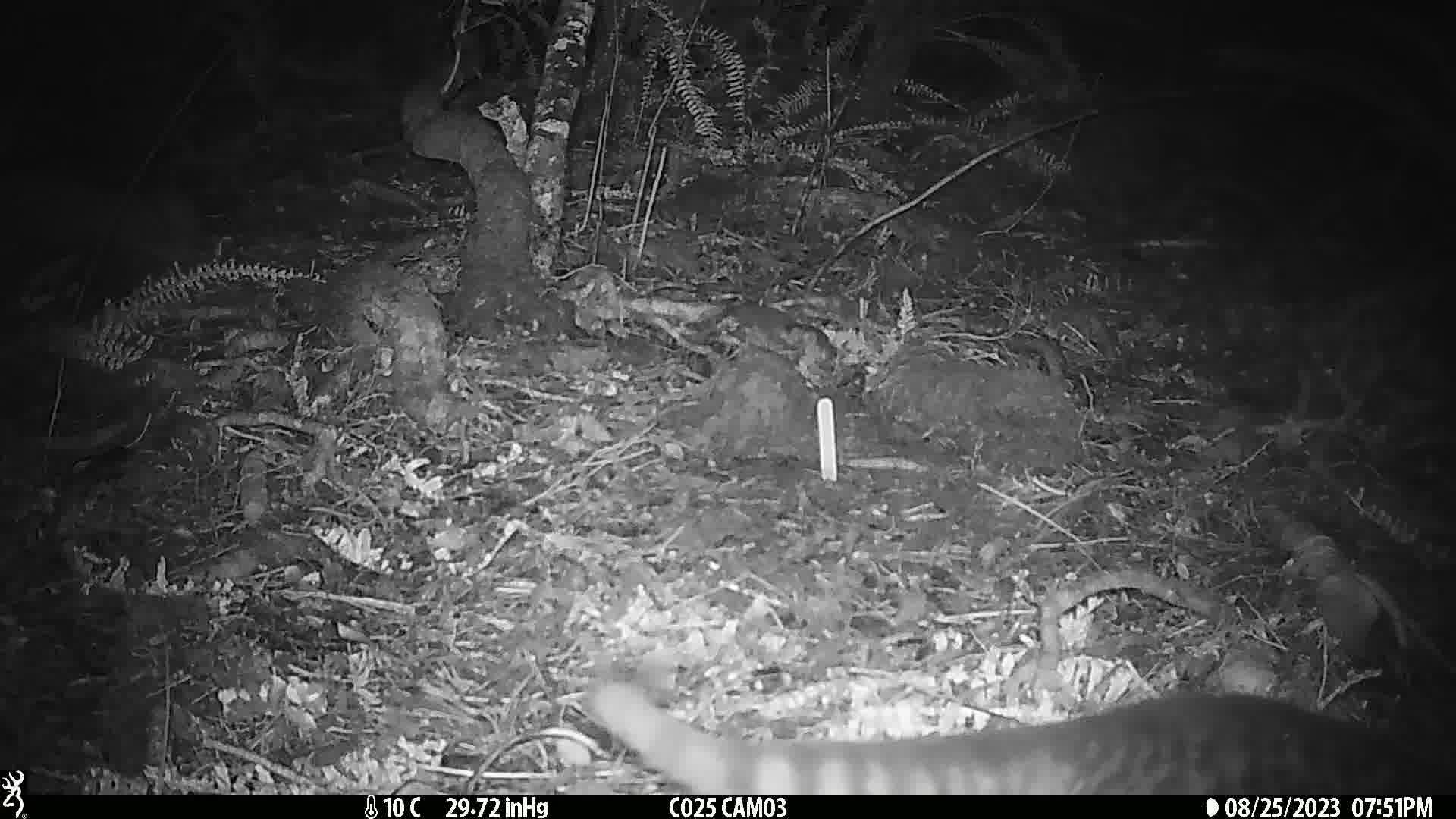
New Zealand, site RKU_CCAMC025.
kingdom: Animalia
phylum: Chordata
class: Mammalia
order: Carnivora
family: Felidae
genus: Felis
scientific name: Felis catus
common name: domestic cat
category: cat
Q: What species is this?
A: Cat (domestic cat) (Felis catus).